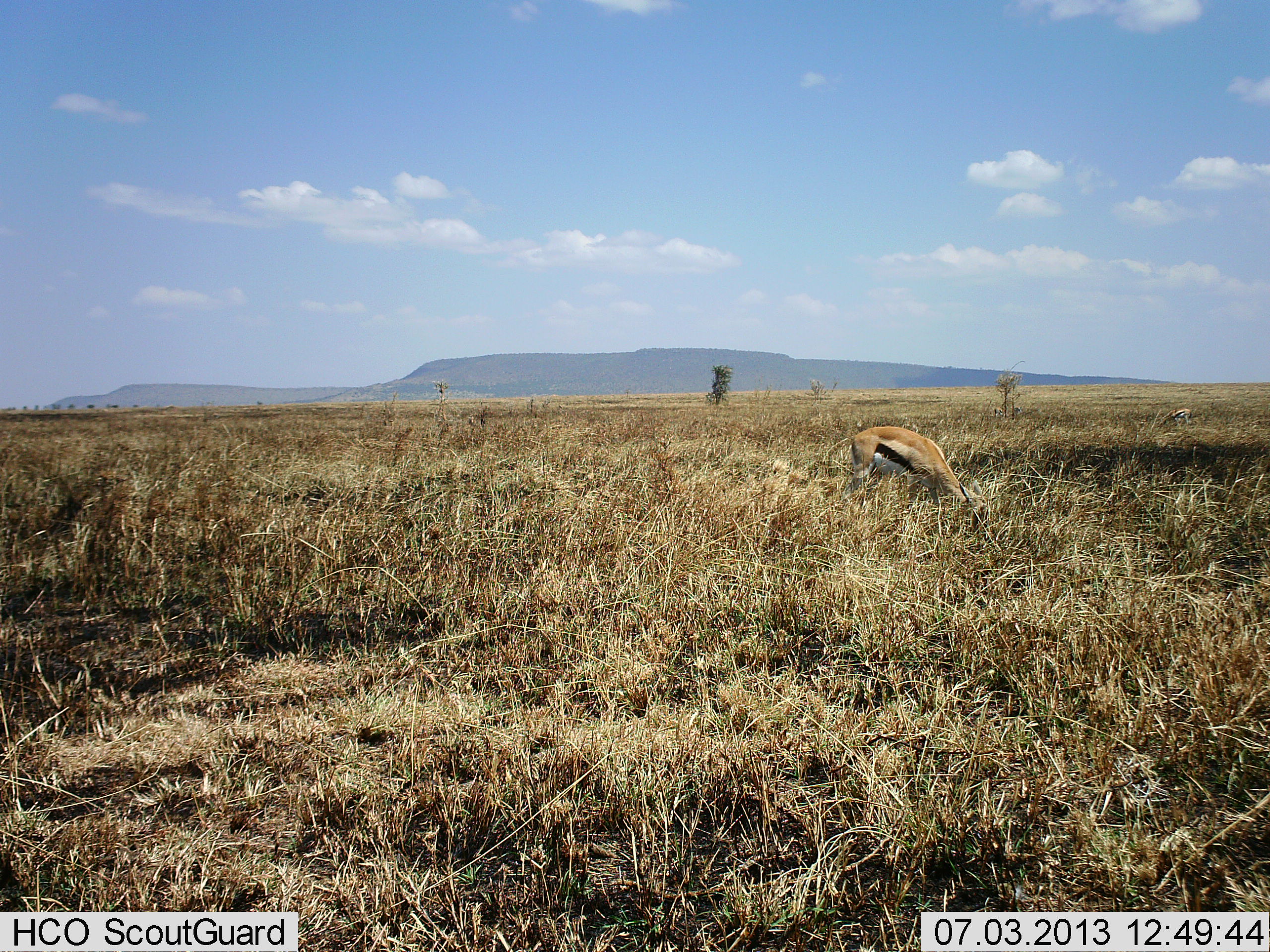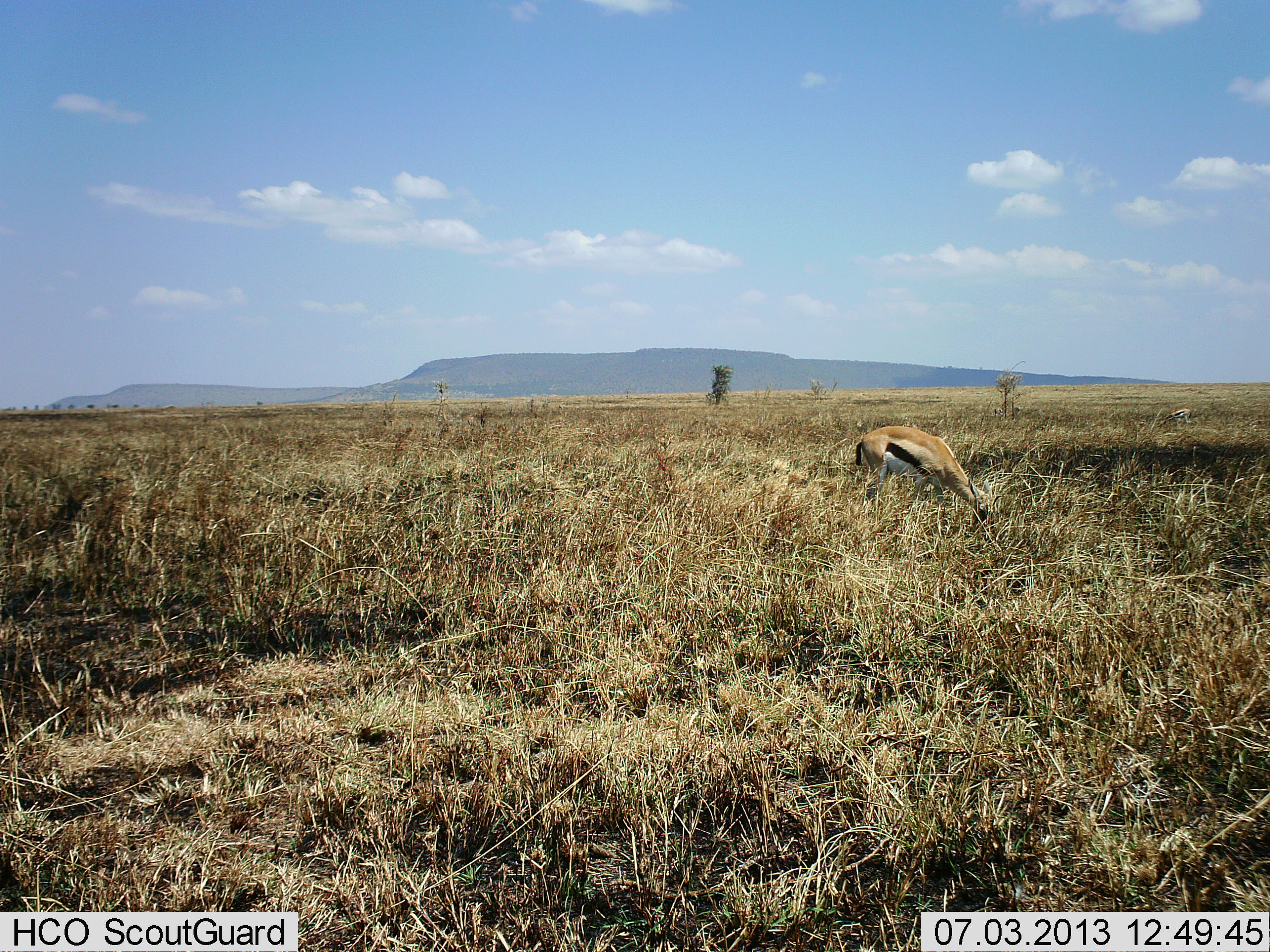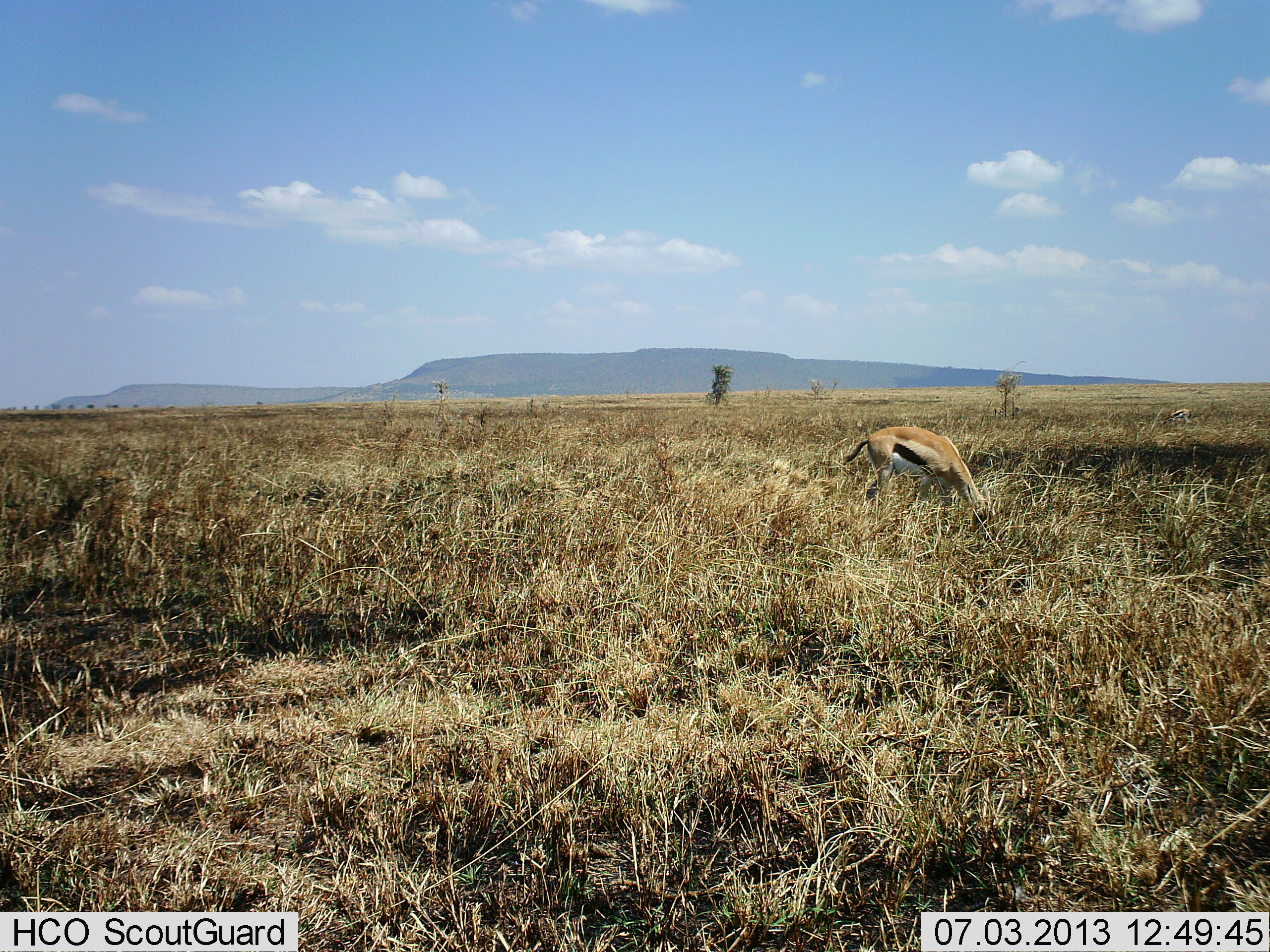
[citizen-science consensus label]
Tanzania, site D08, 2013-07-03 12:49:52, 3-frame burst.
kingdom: Animalia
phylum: Chordata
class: Mammalia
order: Artiodactyla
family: Bovidae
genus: Eudorcas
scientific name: Eudorcas thomsonii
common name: thomson's gazelle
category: gazellethomsons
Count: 2.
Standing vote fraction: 20%.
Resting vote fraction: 0%.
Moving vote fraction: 0%.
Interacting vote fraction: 0%.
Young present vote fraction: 0%.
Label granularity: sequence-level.